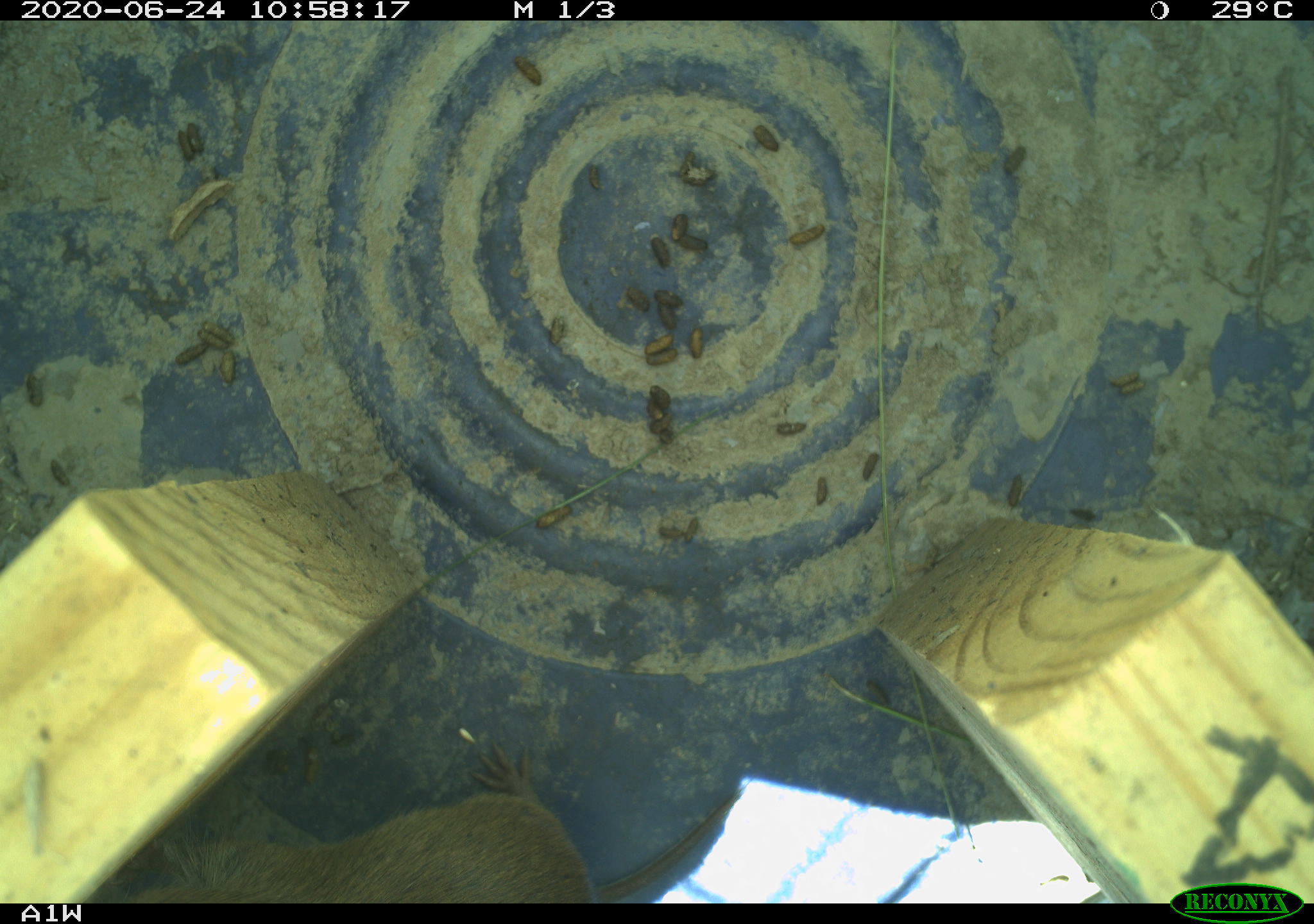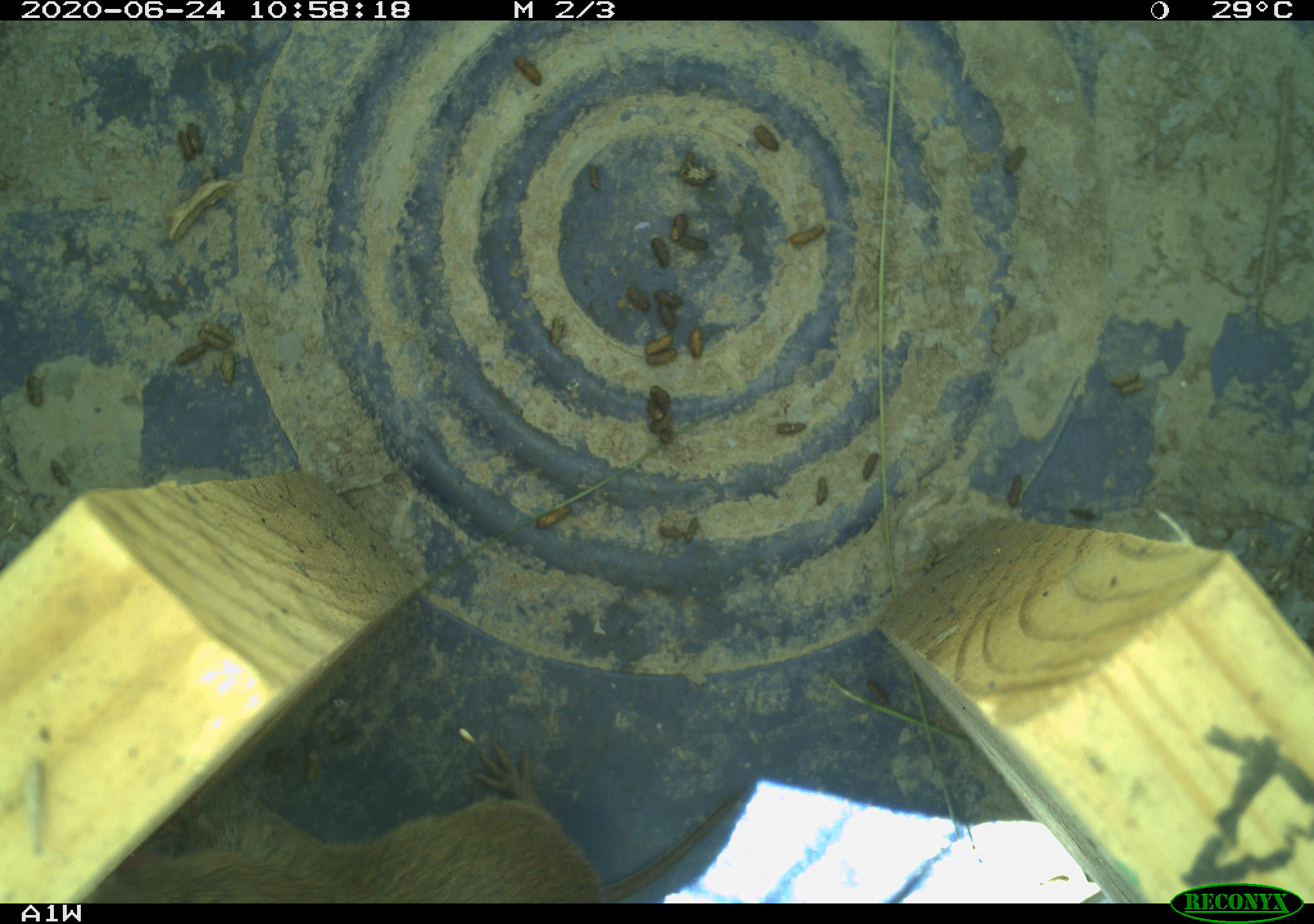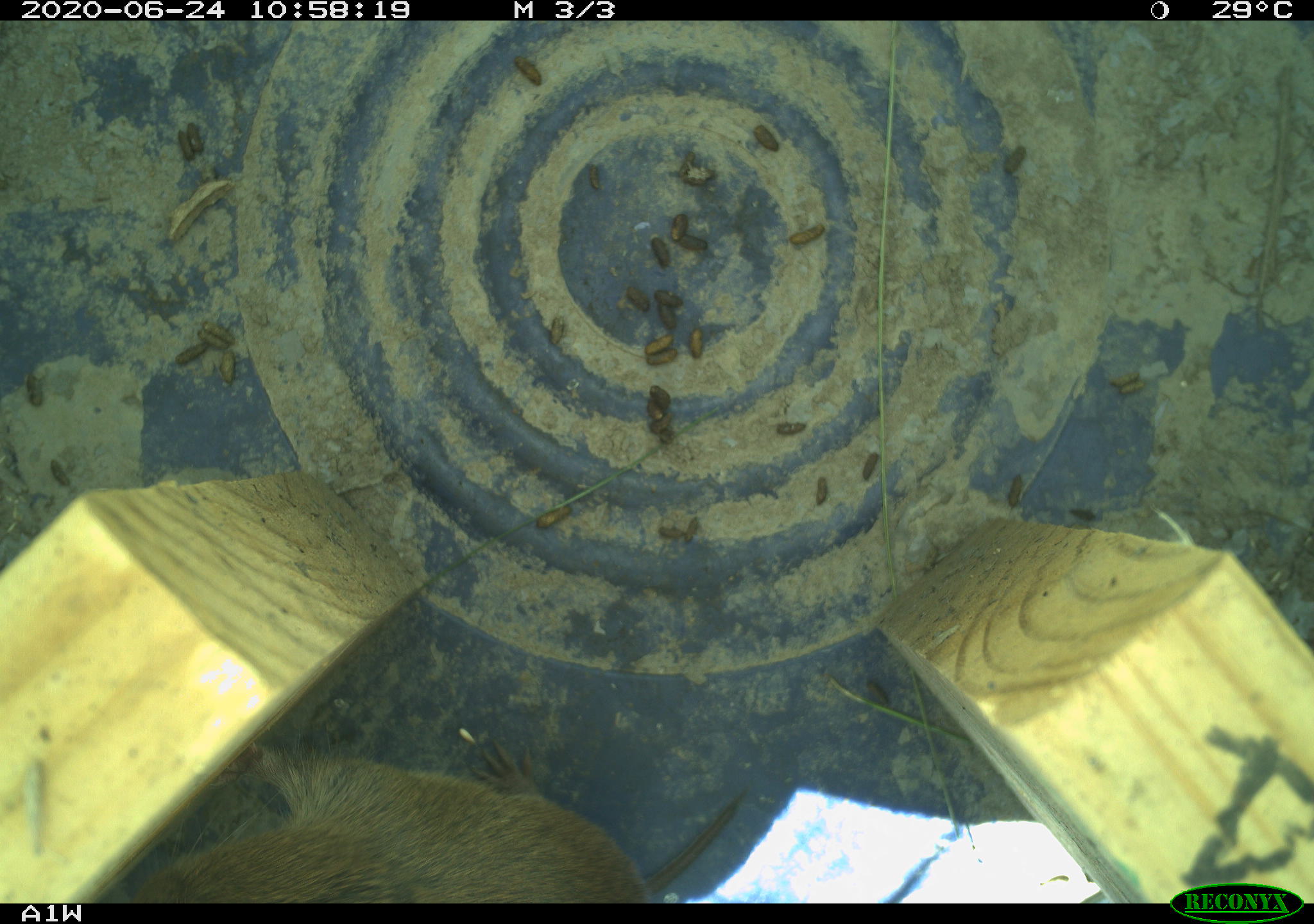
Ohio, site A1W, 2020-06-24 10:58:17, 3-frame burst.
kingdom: Animalia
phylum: Chordata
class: Mammalia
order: Rodentia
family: Cricetidae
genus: Microtus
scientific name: Microtus pennsylvanicus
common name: meadow vole